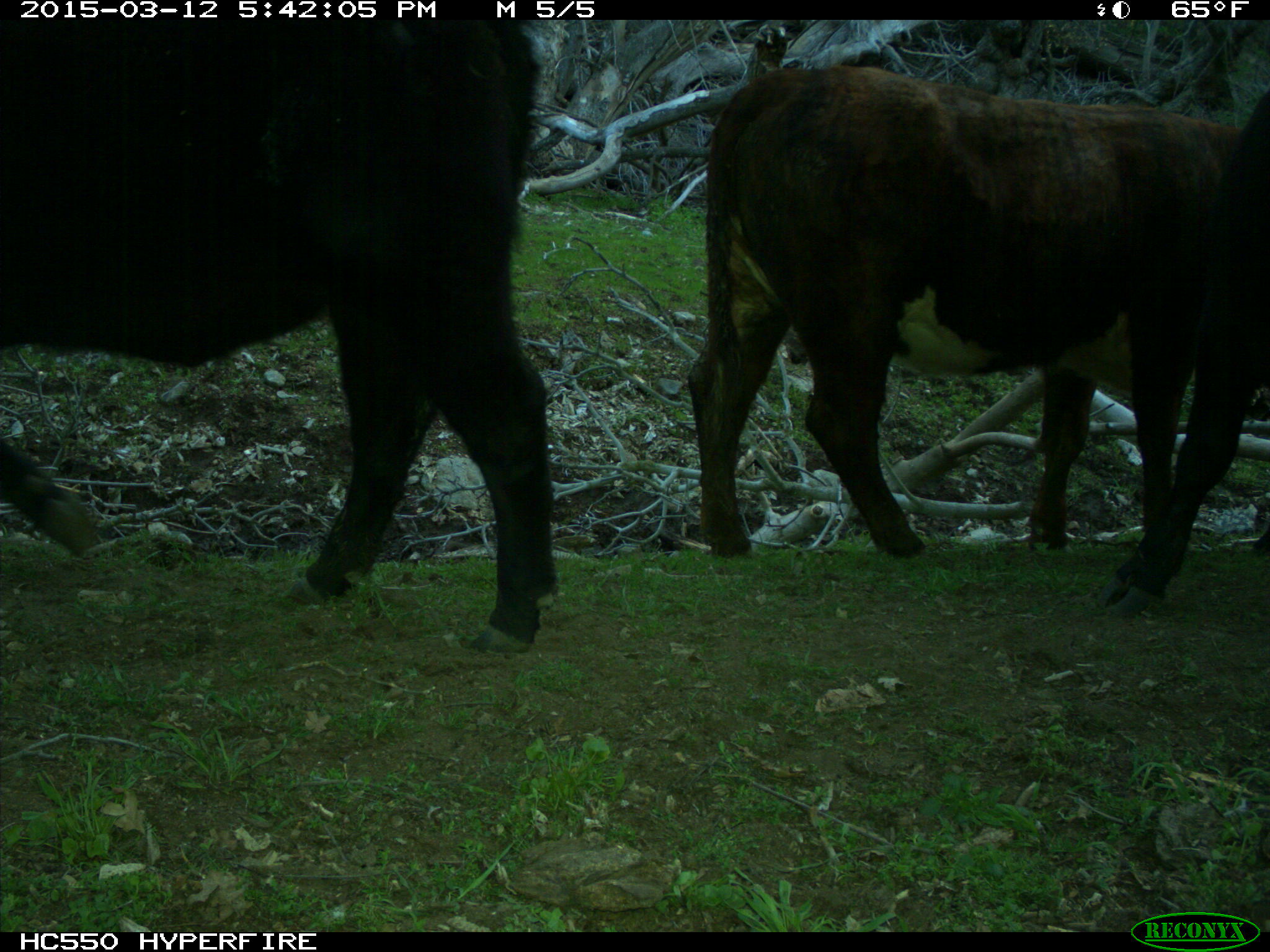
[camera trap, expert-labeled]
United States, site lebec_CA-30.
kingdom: Animalia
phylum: Chordata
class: Mammalia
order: Artiodactyla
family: Bovidae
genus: Bos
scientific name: Bos taurus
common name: domestic cow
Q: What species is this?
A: Bos taurus (domestic cow).